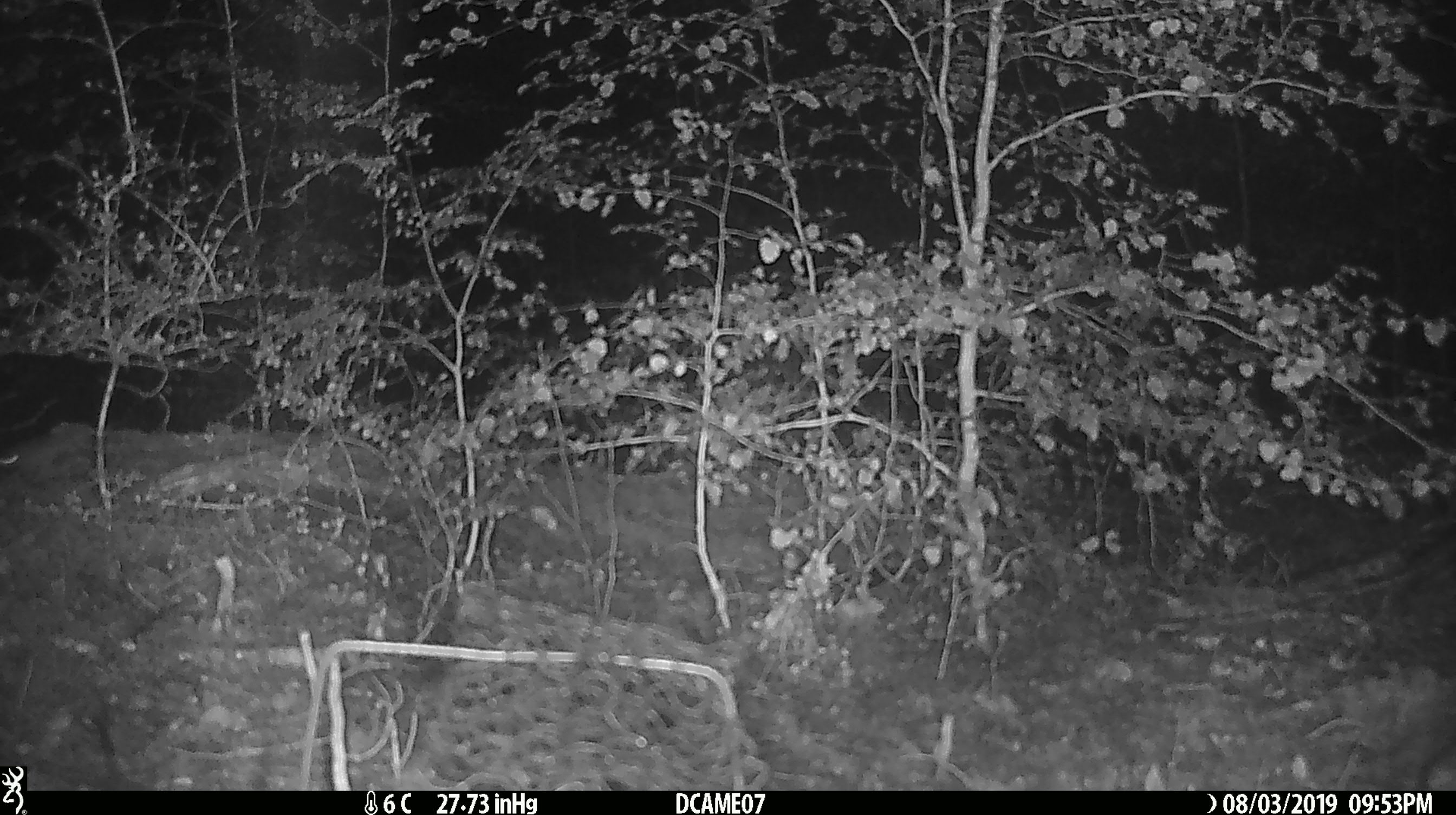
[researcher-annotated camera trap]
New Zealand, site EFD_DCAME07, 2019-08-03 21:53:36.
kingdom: Animalia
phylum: Chordata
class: Mammalia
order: Rodentia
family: Muridae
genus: Mus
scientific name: Mus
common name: mouse